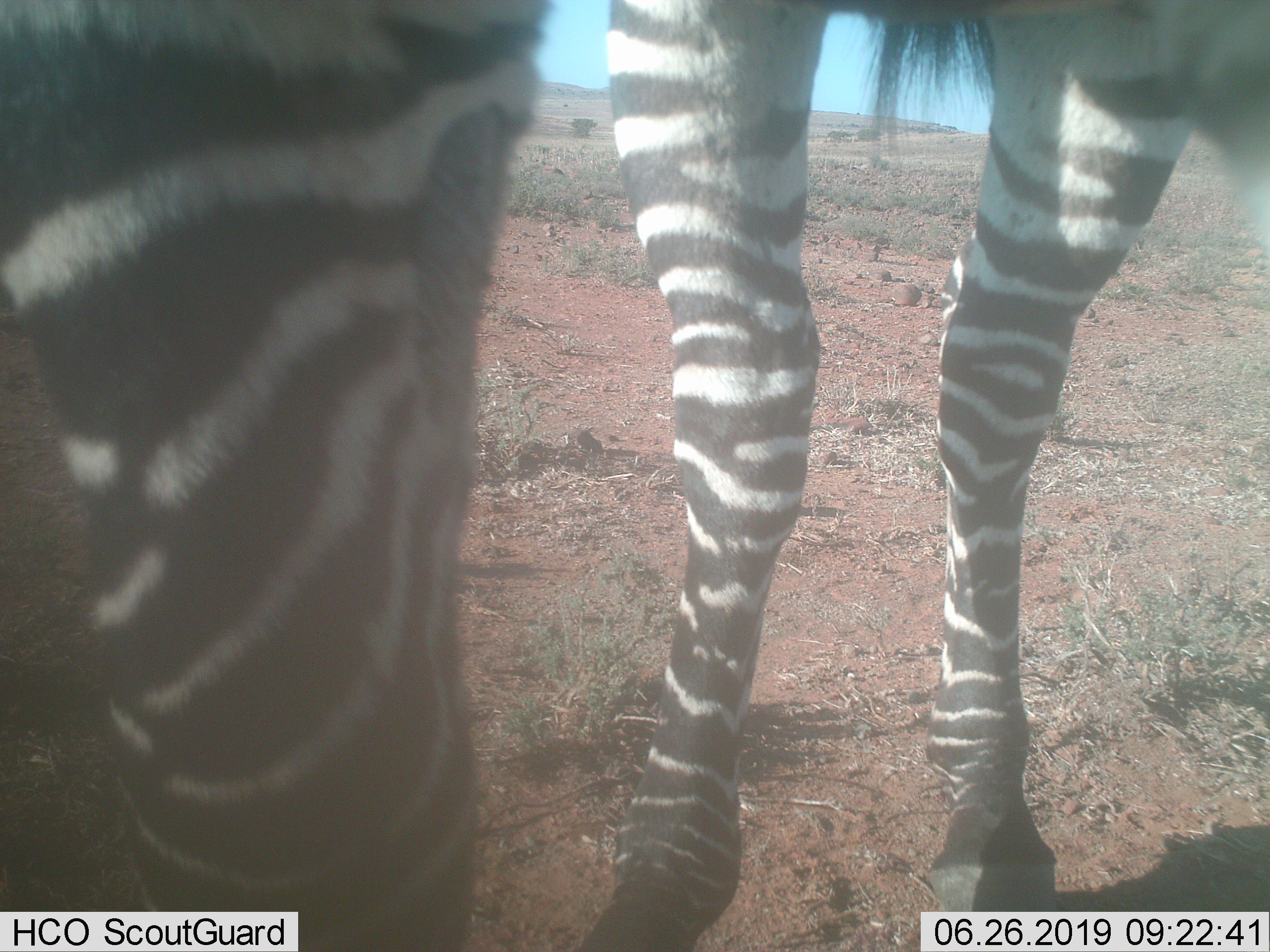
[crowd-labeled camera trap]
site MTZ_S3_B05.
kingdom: Animalia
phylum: Chordata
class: Mammalia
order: Perissodactyla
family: Equidae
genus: Equus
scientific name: Equus zebra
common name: mountain zebra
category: zebramountain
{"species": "zebramountain (mountain zebra) (Equus zebra)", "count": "1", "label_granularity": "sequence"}